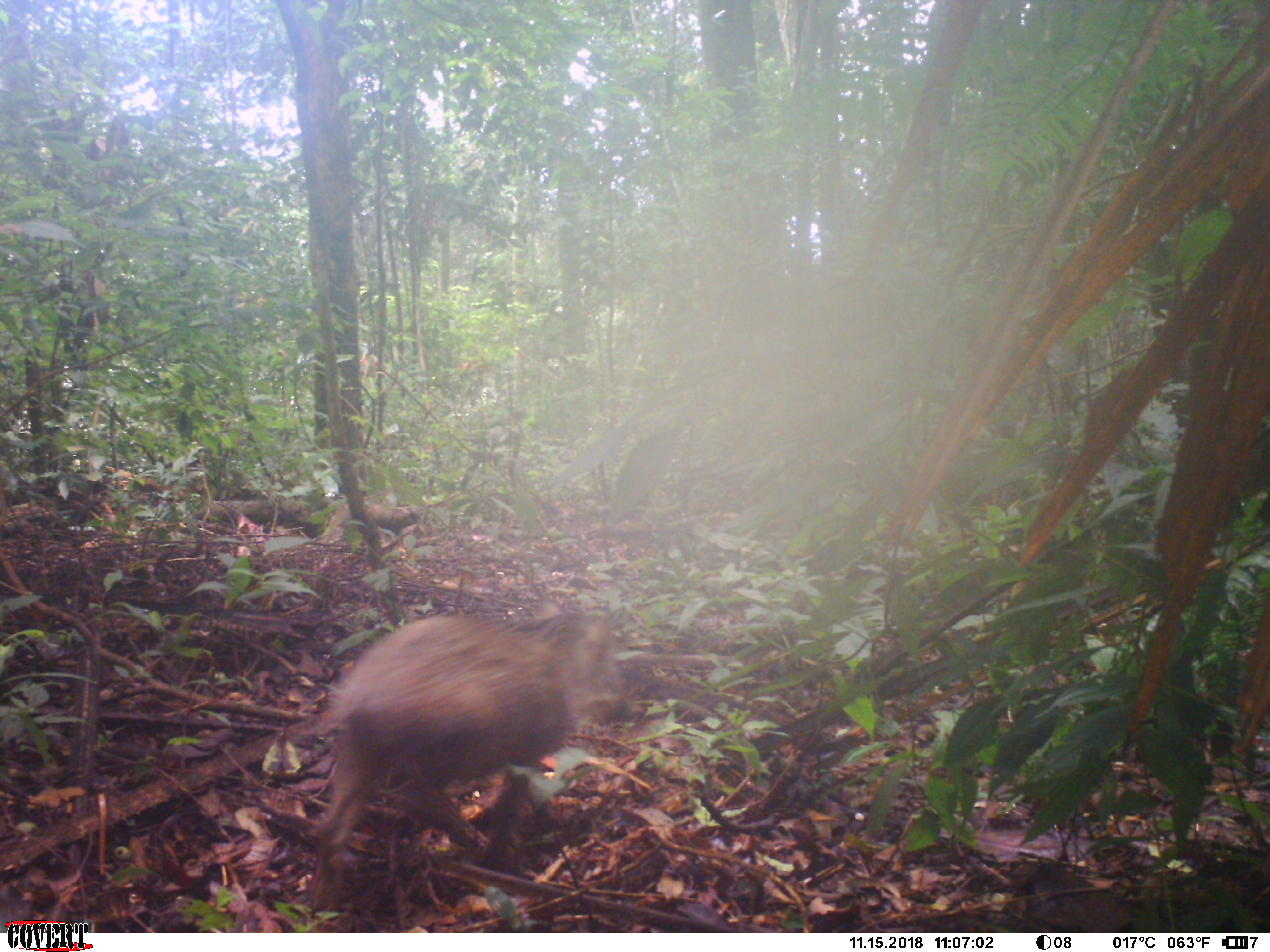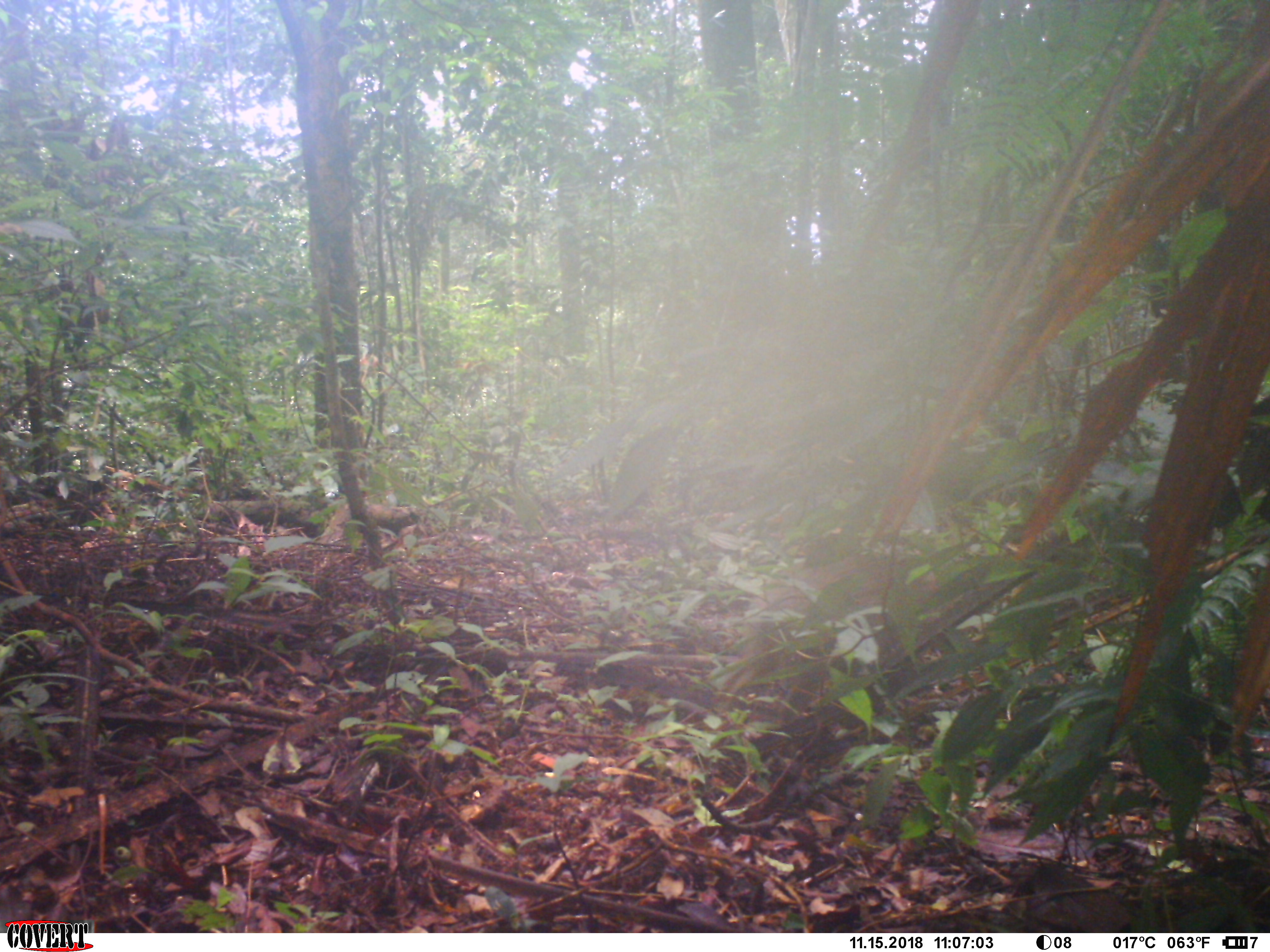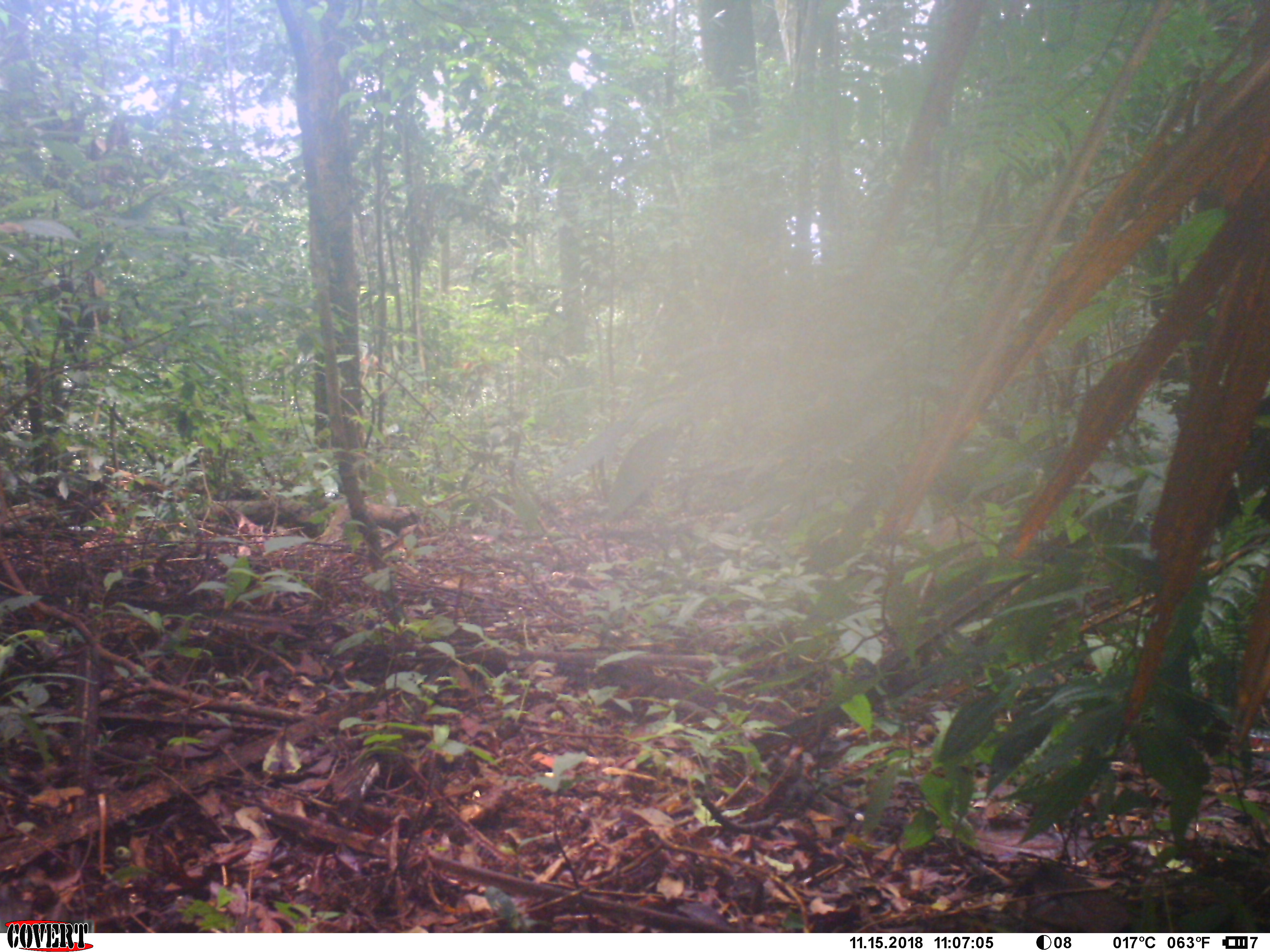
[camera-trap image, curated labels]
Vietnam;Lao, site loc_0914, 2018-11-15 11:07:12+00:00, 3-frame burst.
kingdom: Animalia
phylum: Chordata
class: Mammalia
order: Artiodactyla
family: Suidae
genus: Sus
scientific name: Sus scrofa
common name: eurasian wild pig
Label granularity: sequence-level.